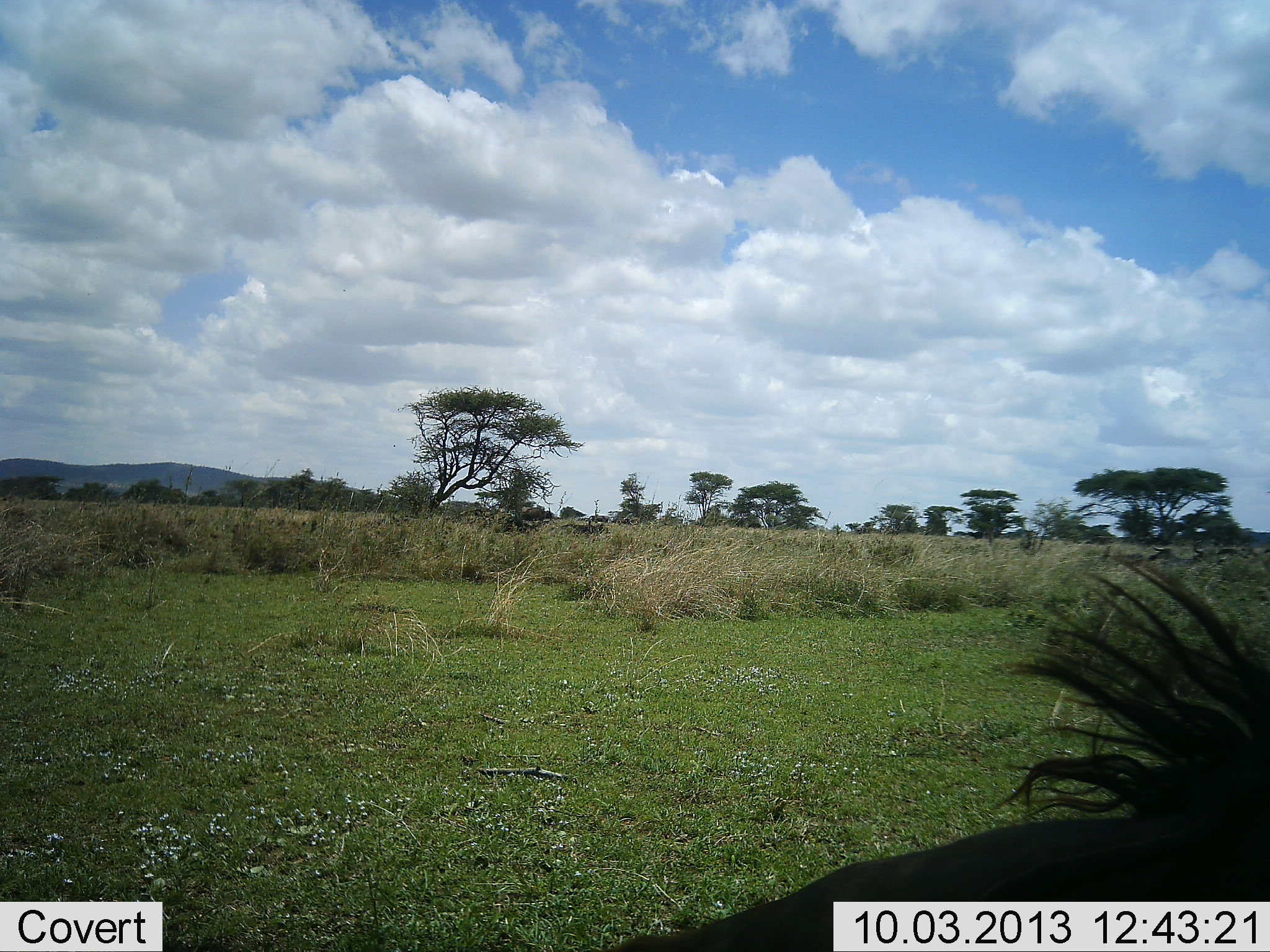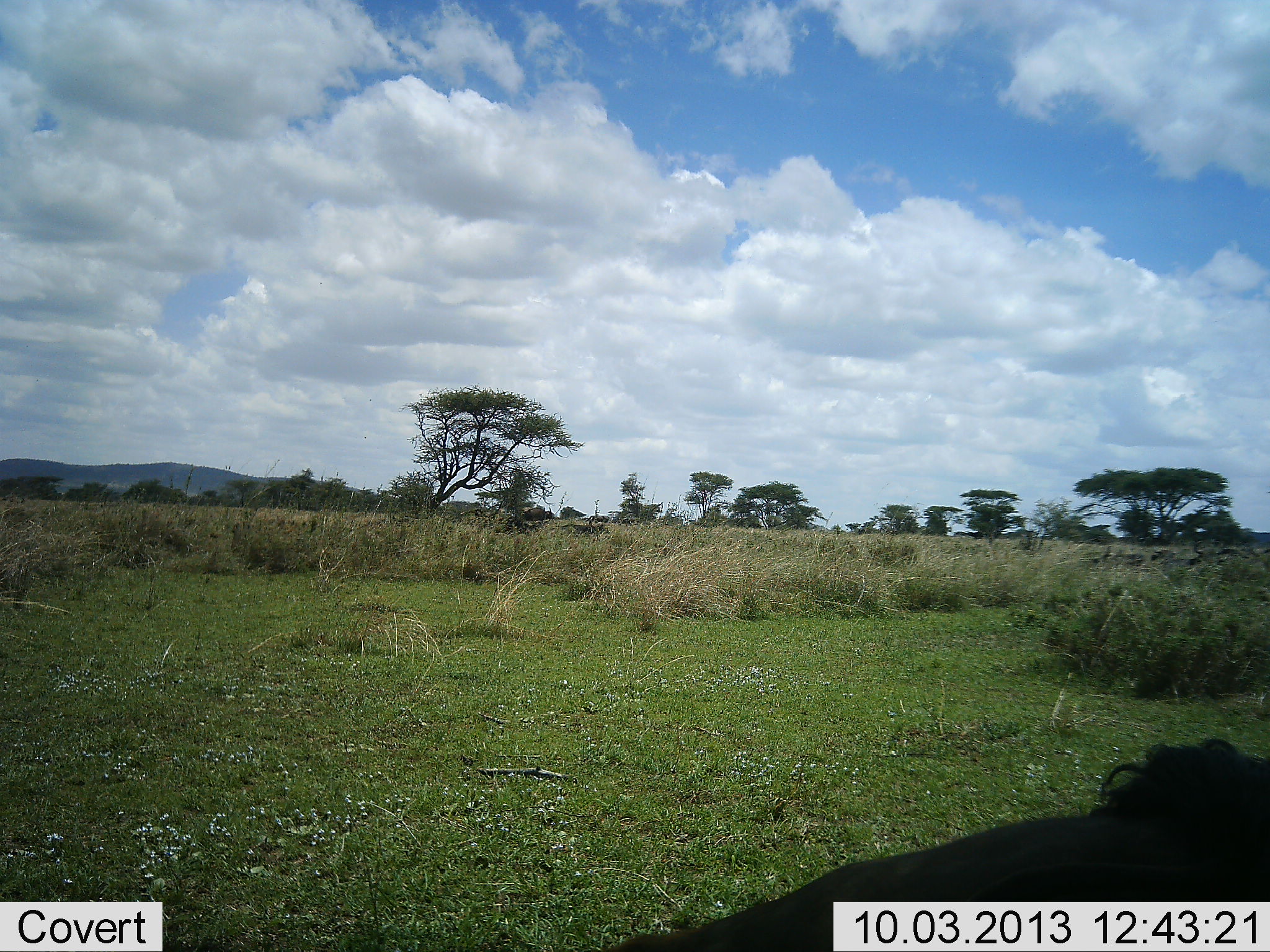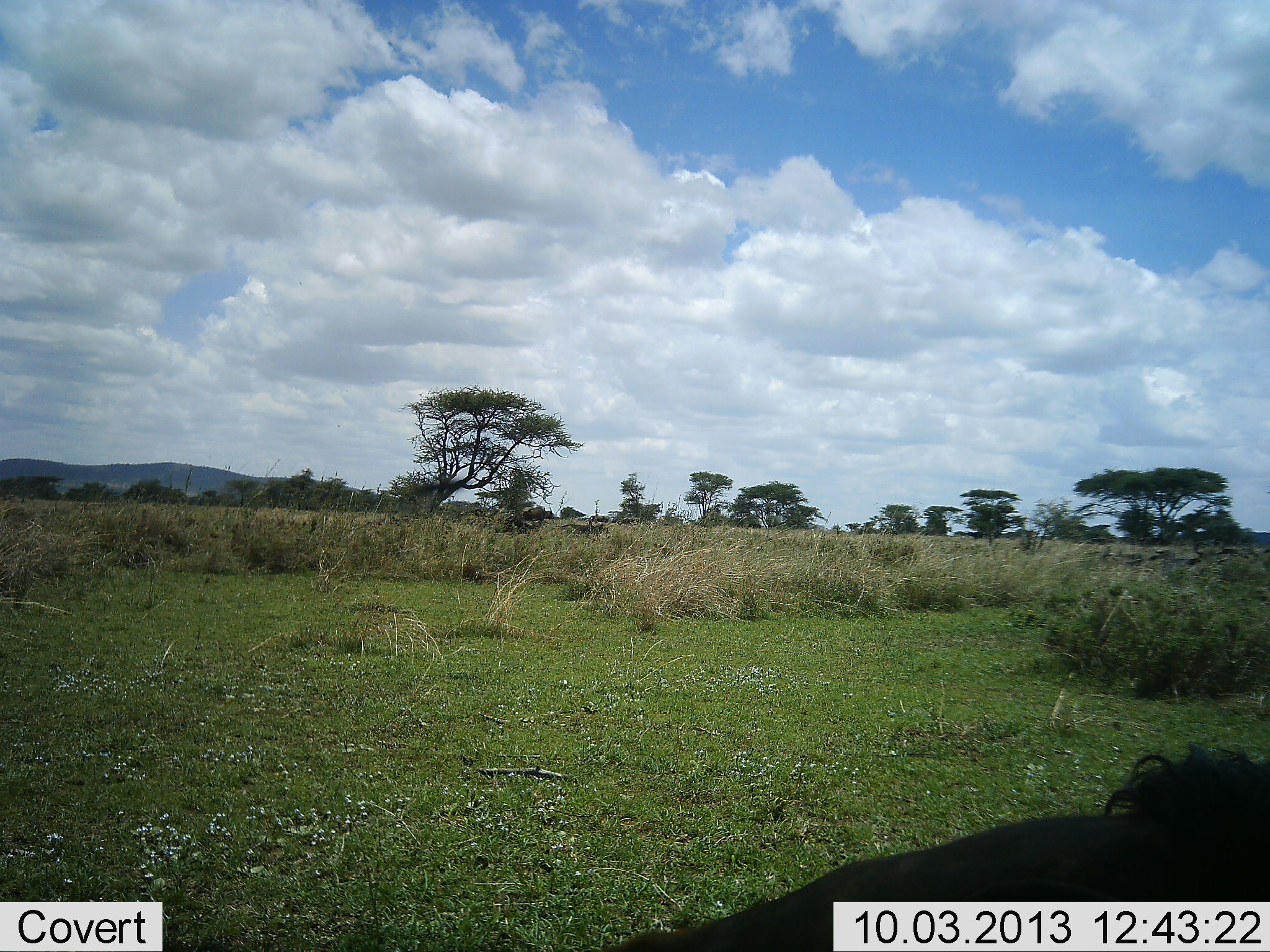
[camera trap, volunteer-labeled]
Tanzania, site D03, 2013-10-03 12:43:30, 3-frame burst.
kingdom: Animalia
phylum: Chordata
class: Mammalia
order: Artiodactyla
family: Bovidae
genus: Connochaetes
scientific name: Connochaetes taurinus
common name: blue wildebeest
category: wildebeest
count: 1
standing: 67%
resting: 50%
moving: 0%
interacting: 0%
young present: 0%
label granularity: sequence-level